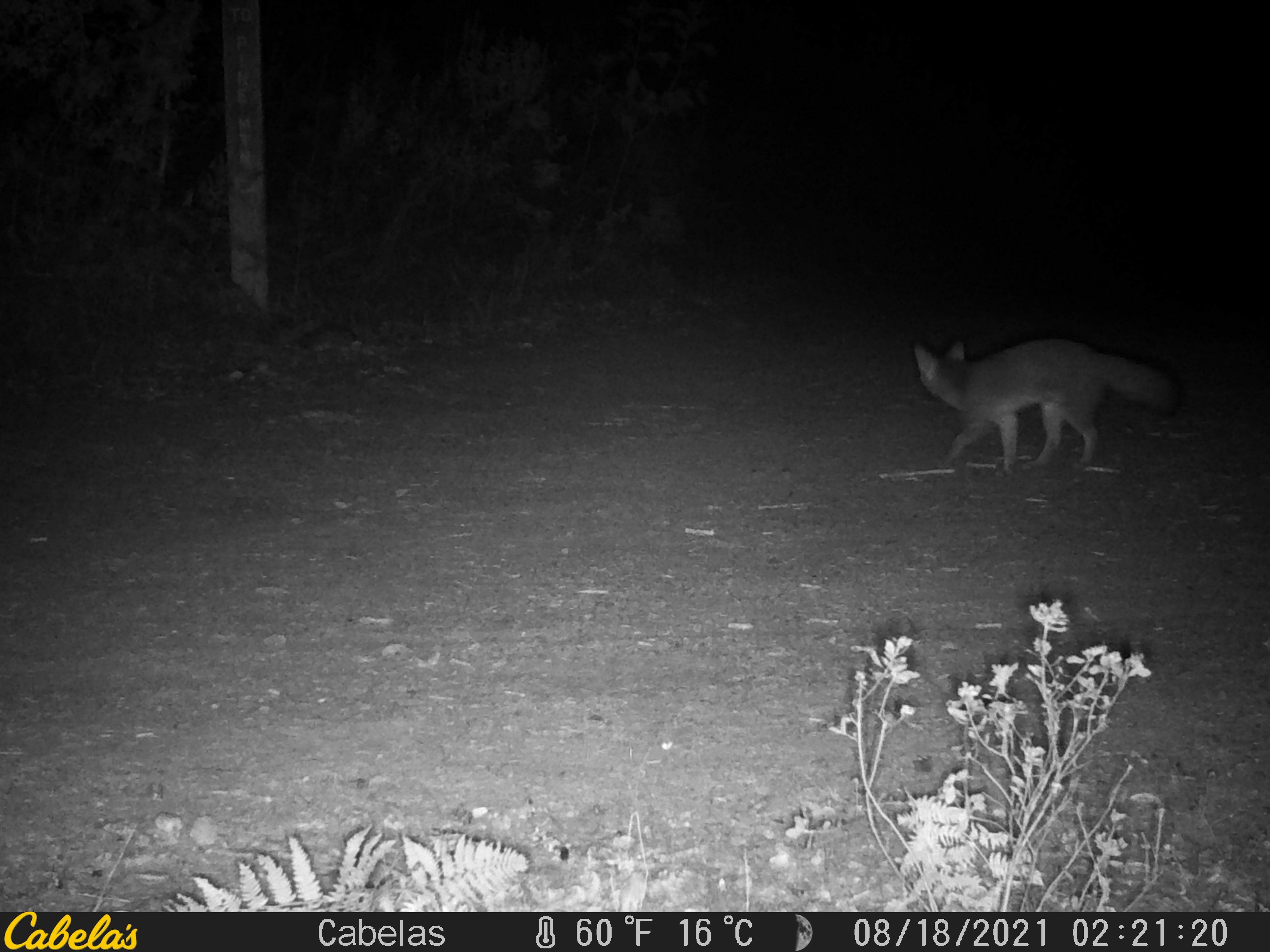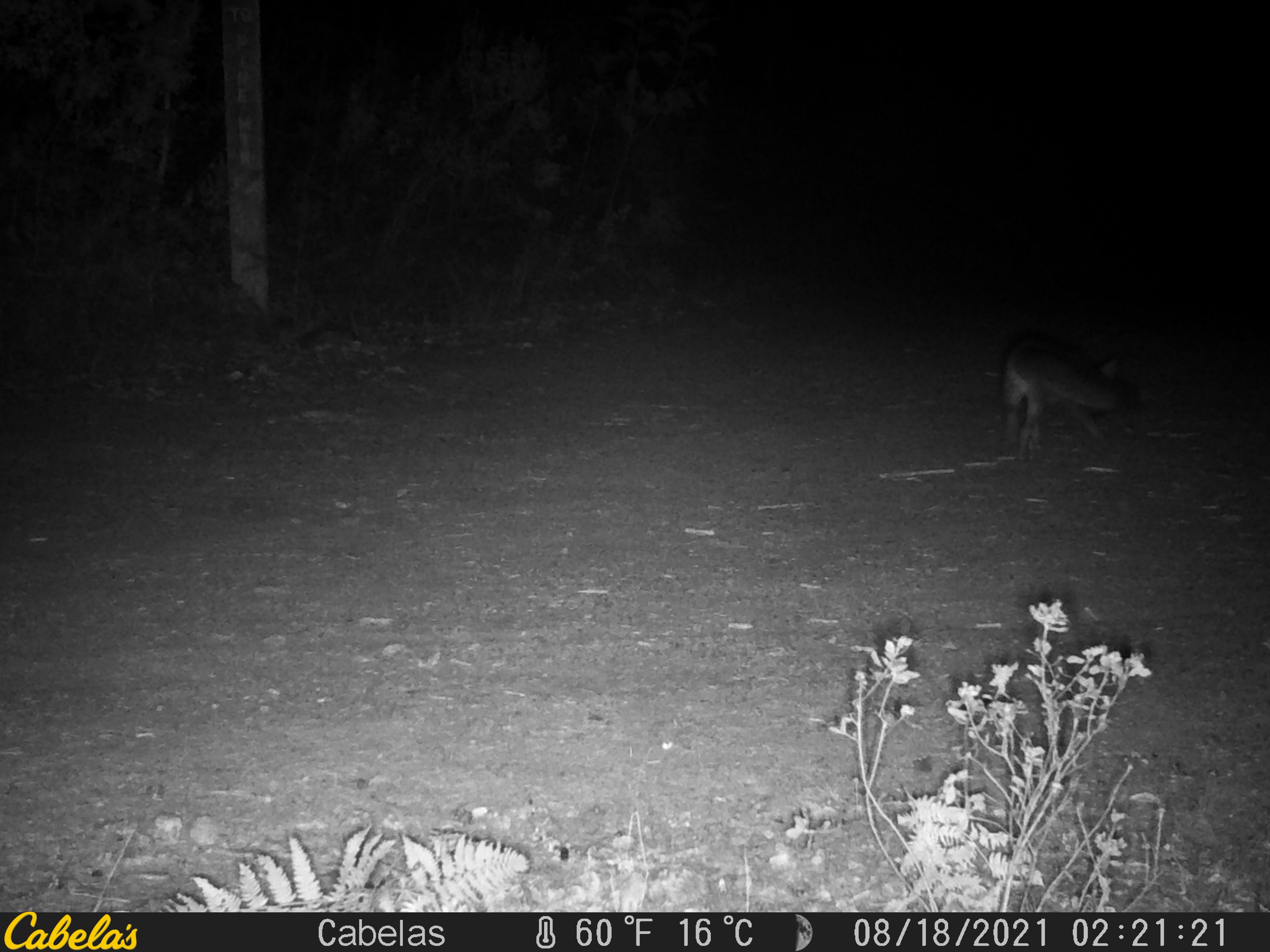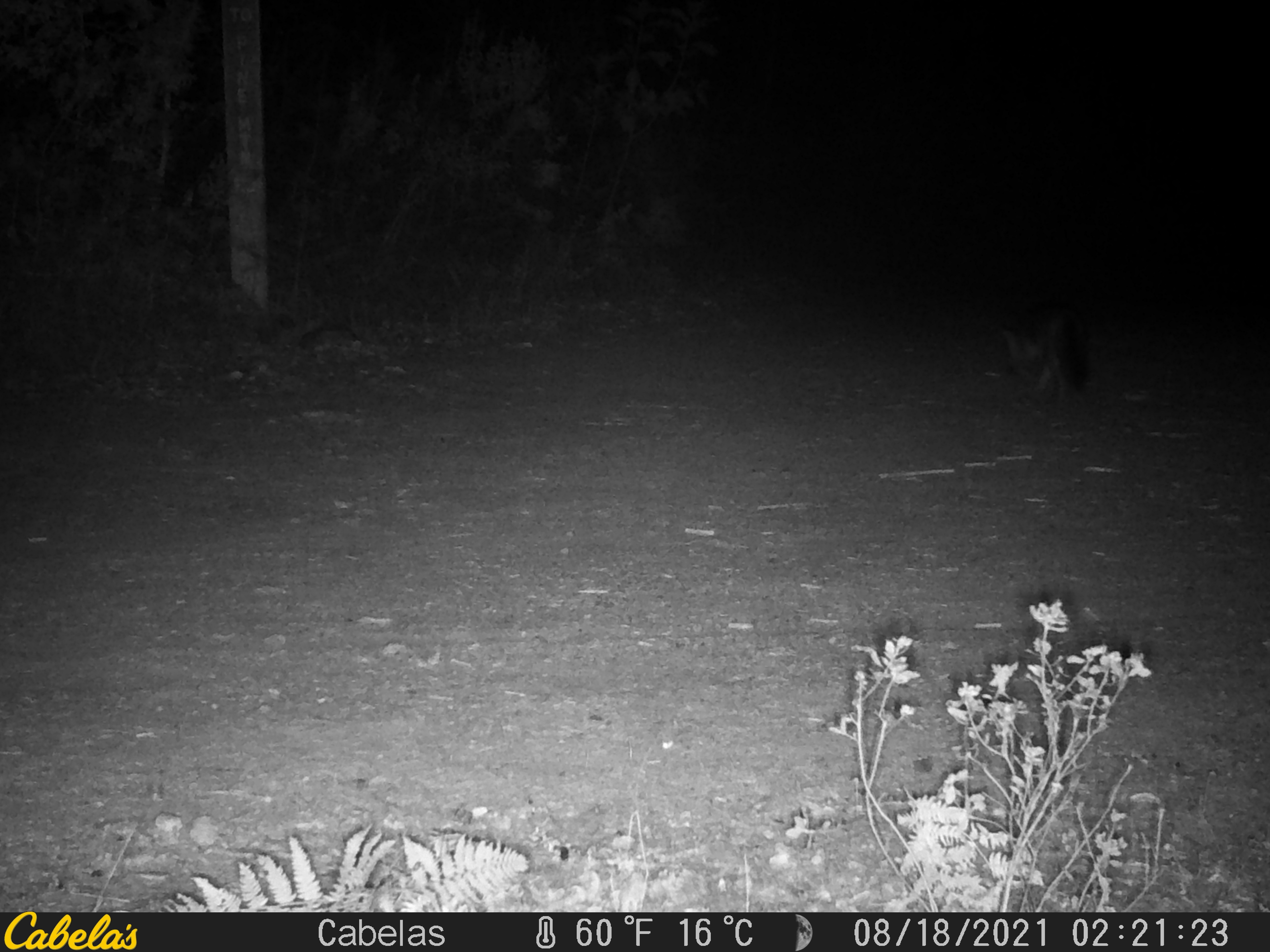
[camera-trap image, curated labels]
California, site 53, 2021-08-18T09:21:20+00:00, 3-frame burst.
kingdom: Animalia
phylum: Chordata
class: Mammalia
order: Carnivora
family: Canidae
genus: Urocyon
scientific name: Urocyon cinereoargenteus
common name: gray fox